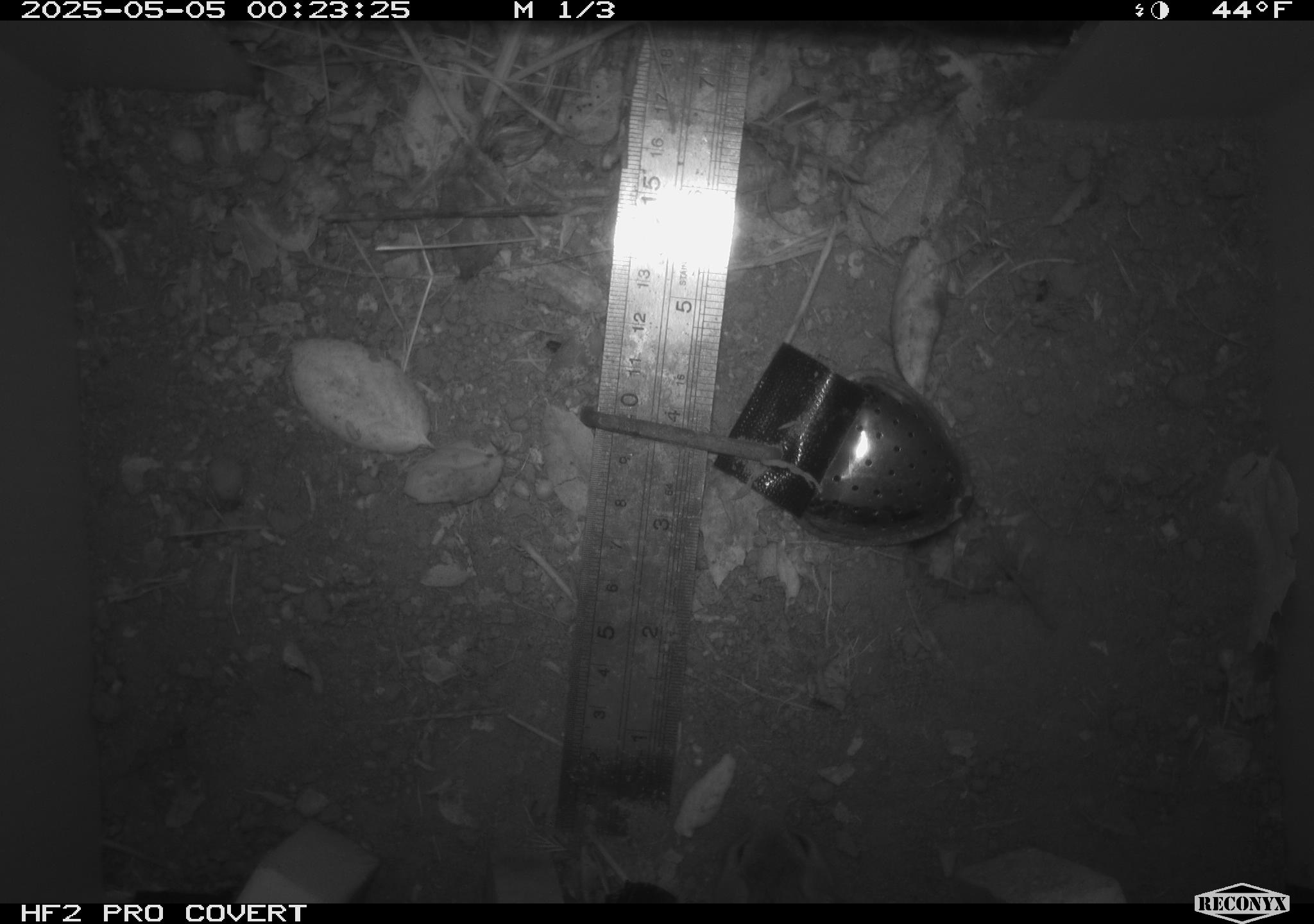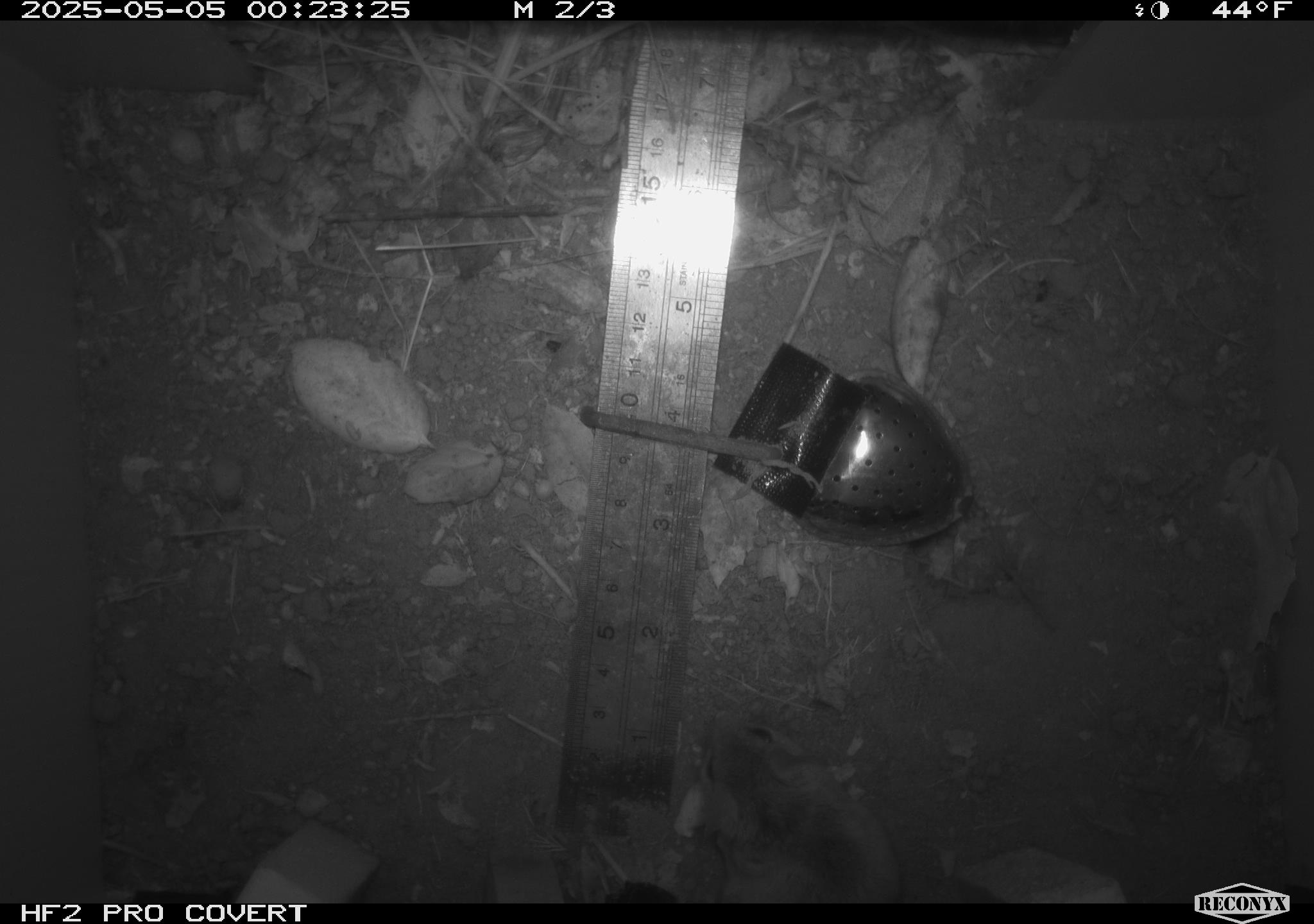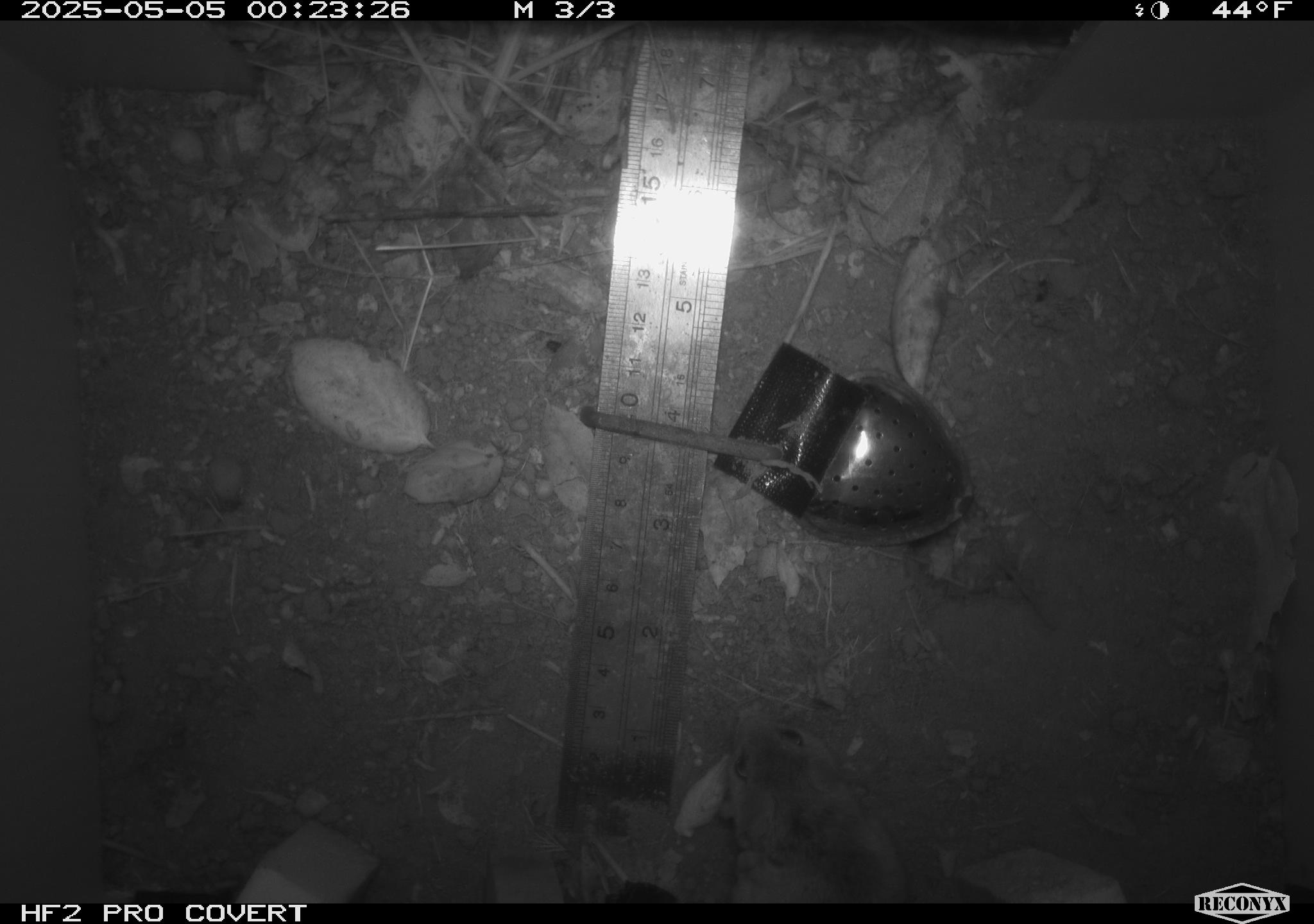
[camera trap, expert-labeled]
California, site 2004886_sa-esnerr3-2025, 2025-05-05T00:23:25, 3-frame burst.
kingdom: Animalia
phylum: Chordata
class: Mammalia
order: Rodentia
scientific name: Rodentia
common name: rodent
Rodent (Rodentia).